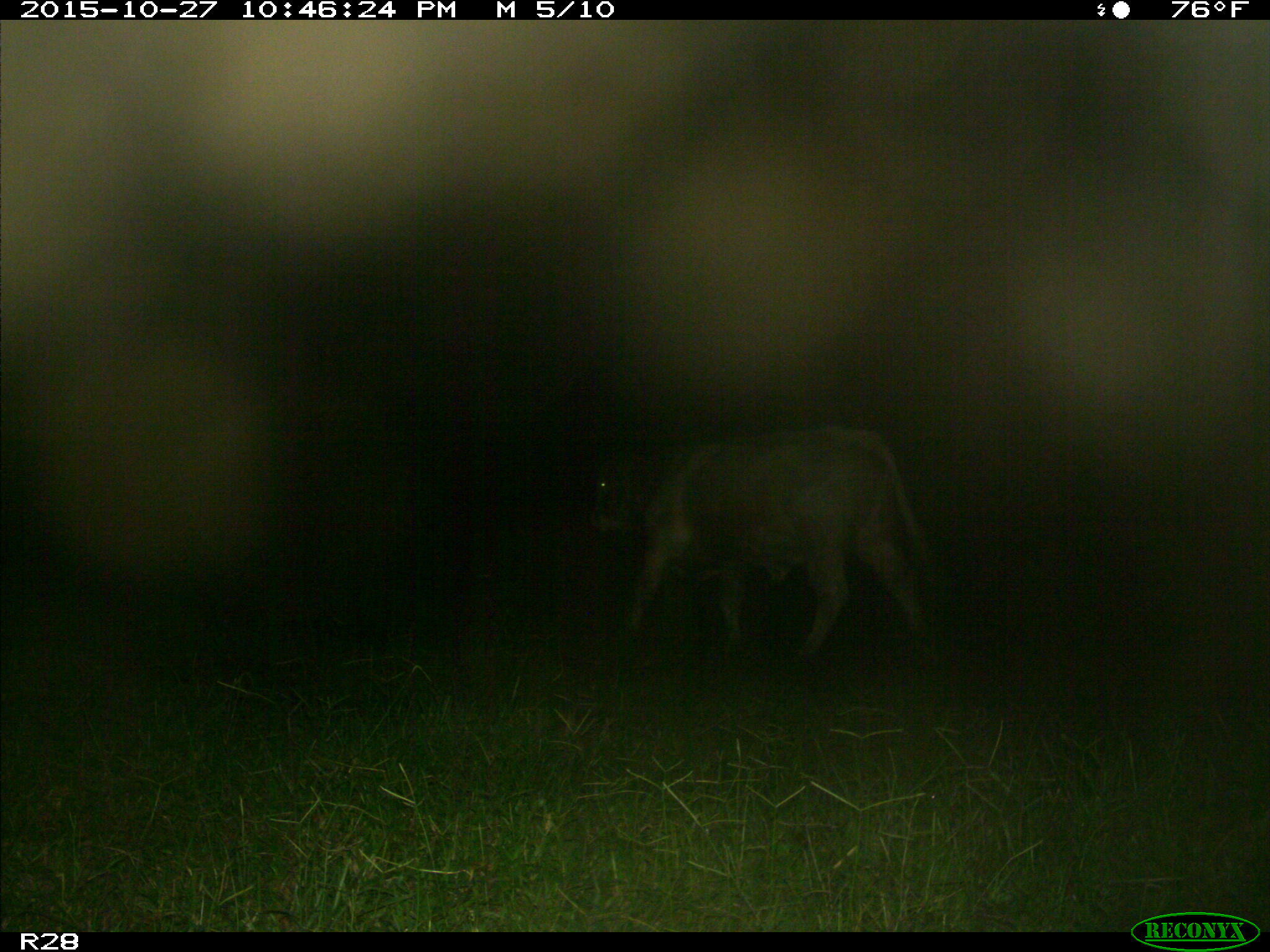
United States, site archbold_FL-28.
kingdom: Animalia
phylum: Chordata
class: Mammalia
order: Artiodactyla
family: Bovidae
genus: Bos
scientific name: Bos taurus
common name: domestic cow